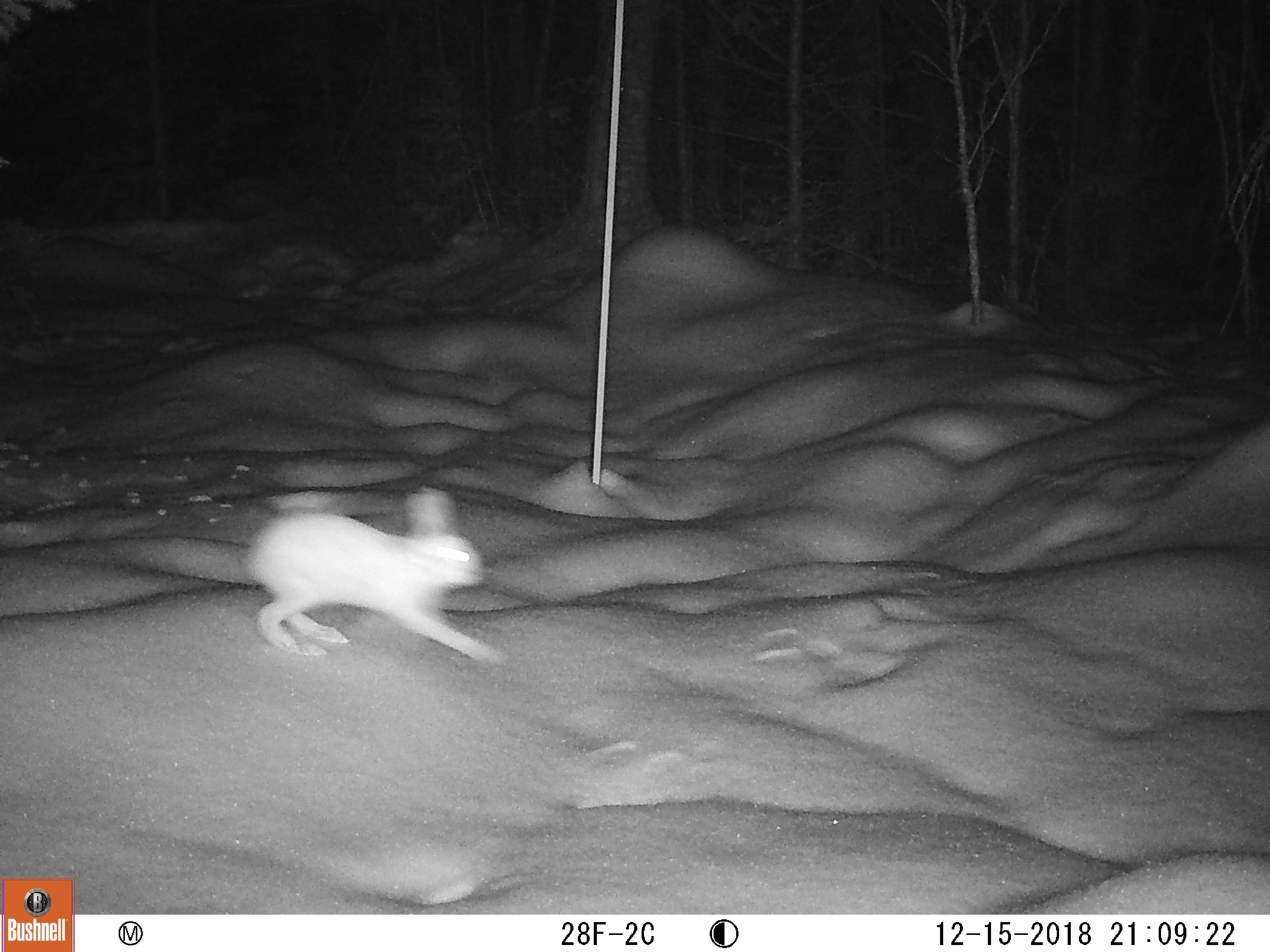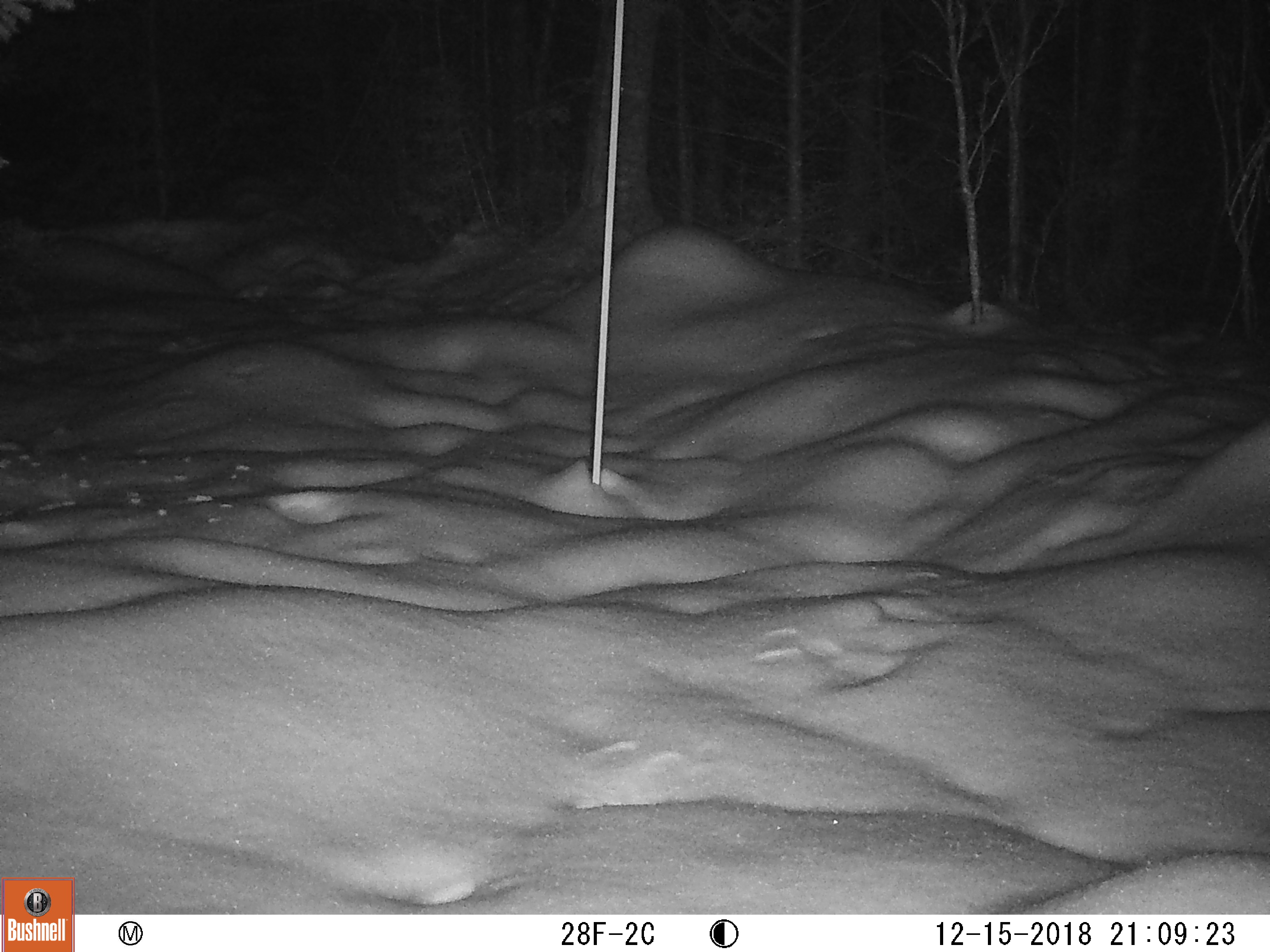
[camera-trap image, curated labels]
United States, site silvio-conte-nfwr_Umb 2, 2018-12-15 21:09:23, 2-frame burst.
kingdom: Animalia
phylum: Chordata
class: Mammalia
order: Lagomorpha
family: Leporidae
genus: Lepus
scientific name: Lepus americanus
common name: snowshoe hare